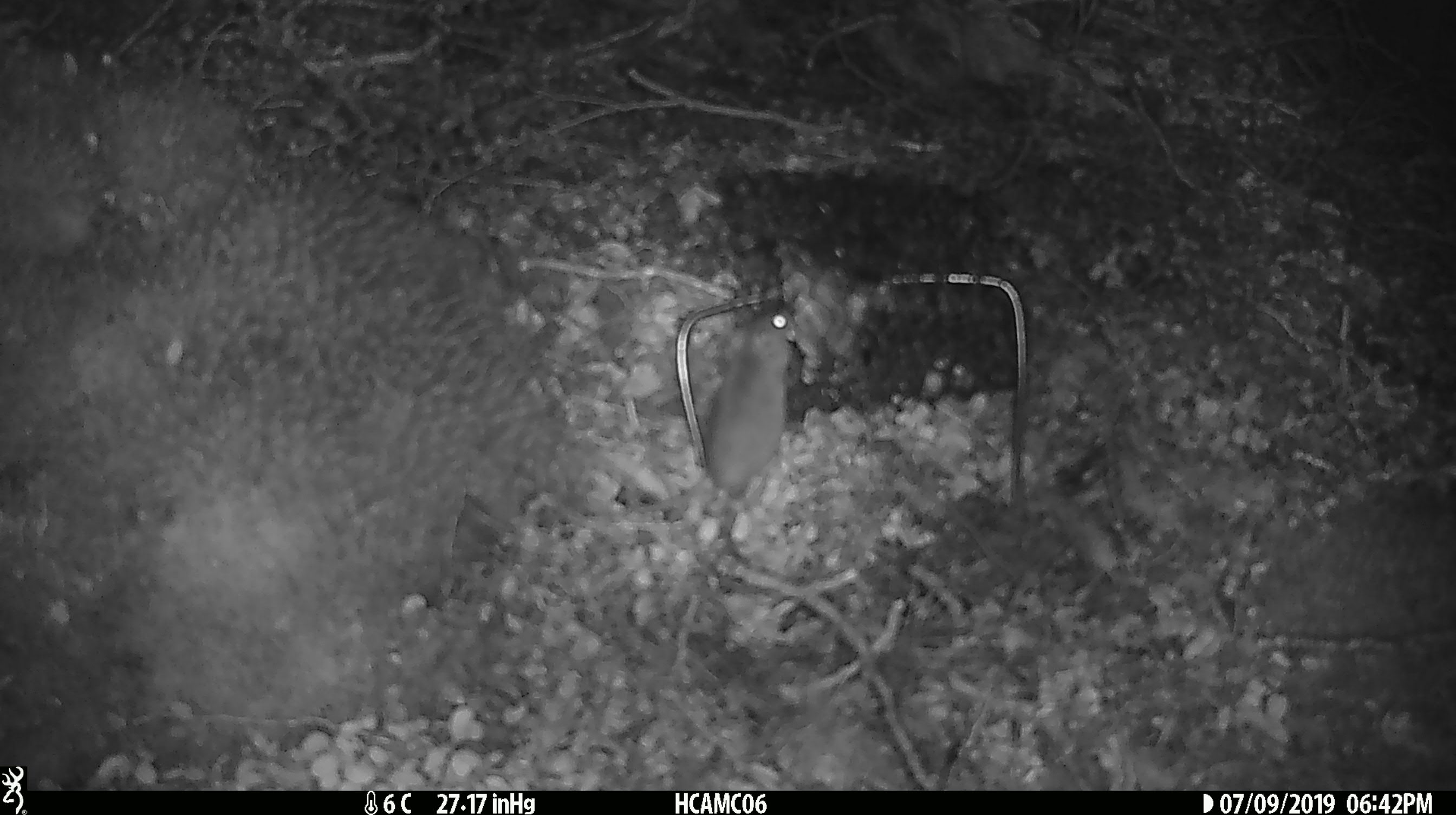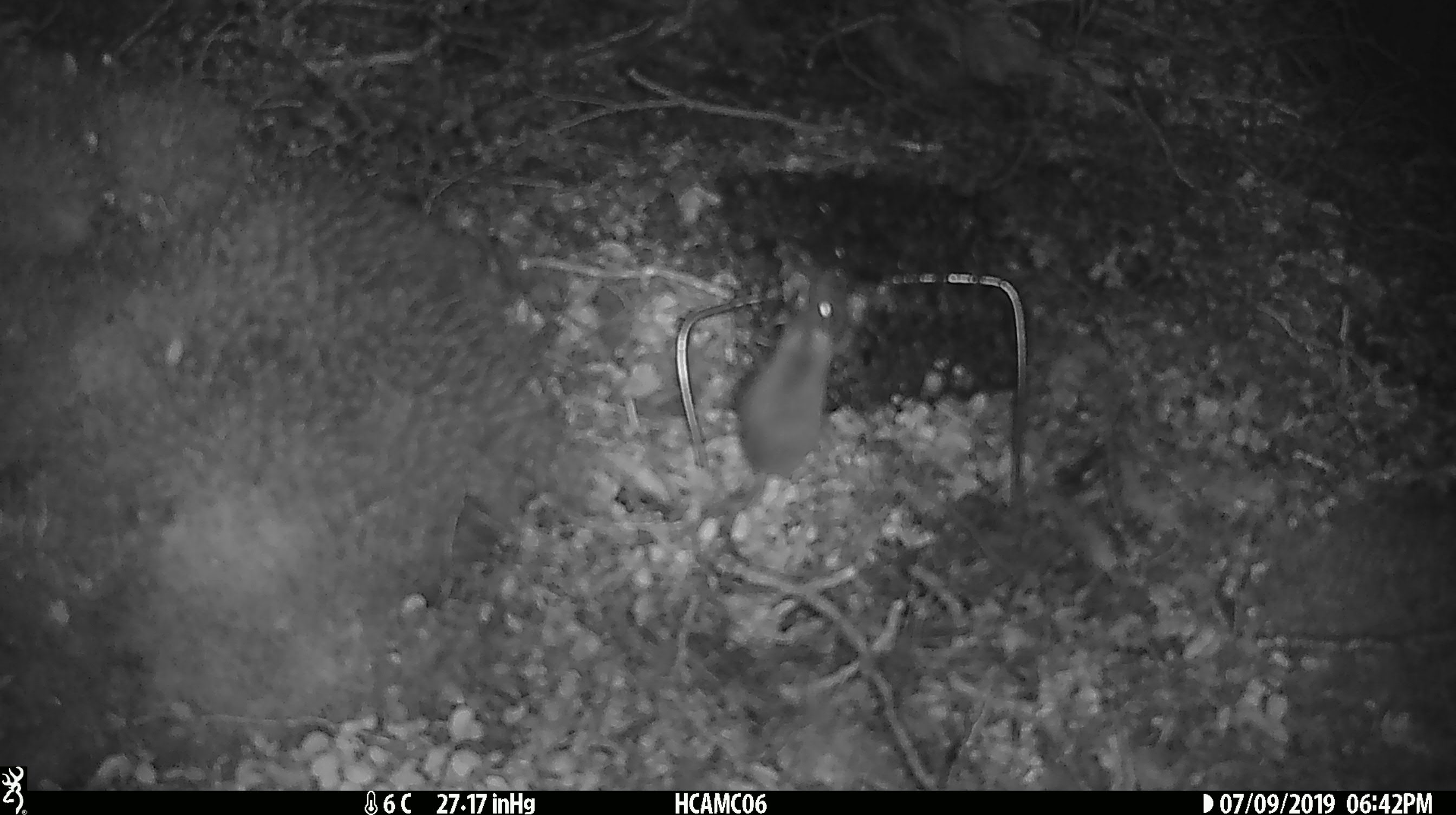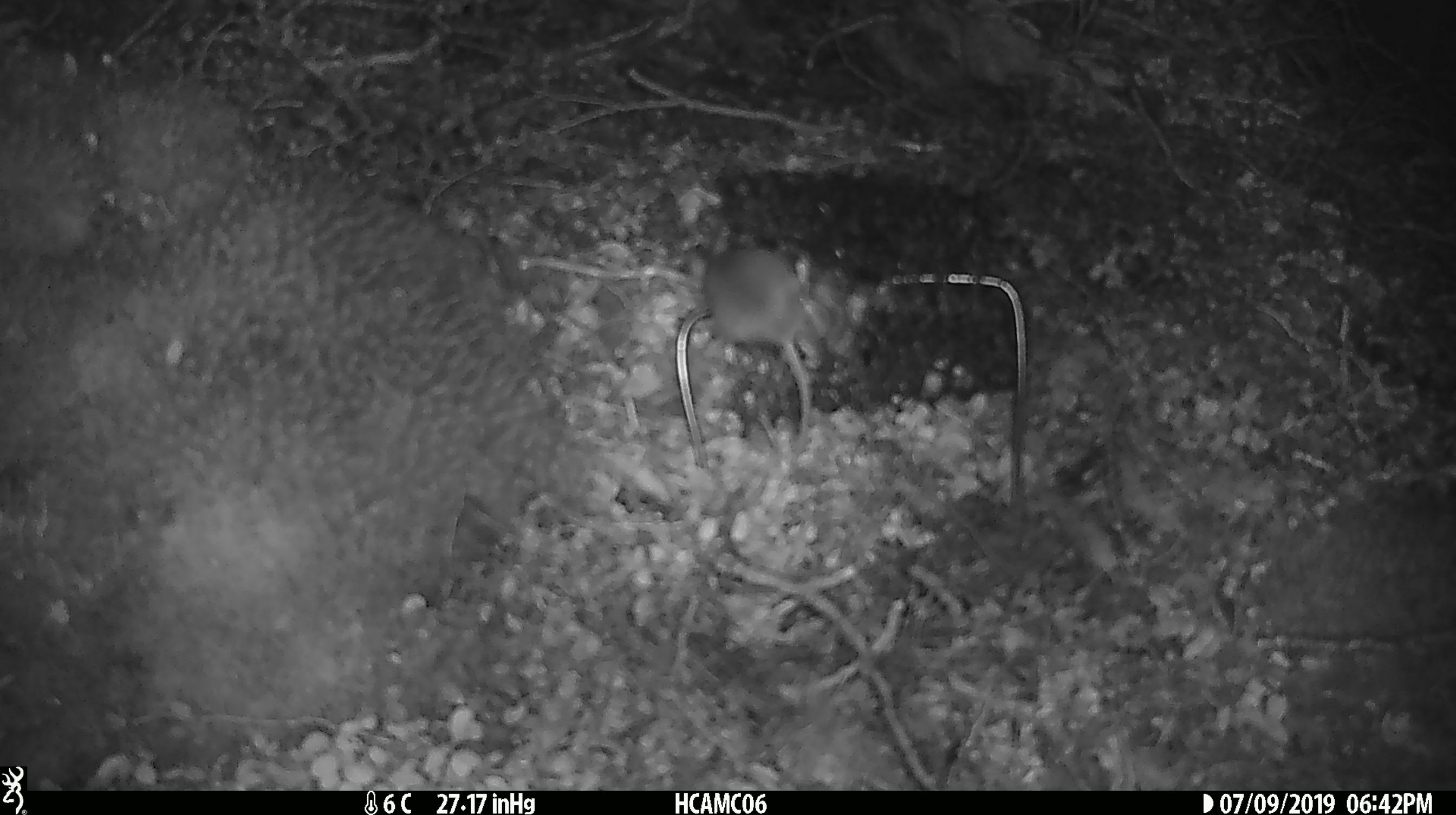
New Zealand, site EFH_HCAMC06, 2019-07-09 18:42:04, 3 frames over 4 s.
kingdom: Animalia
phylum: Chordata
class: Mammalia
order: Rodentia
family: Muridae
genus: Mus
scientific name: Mus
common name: mouse